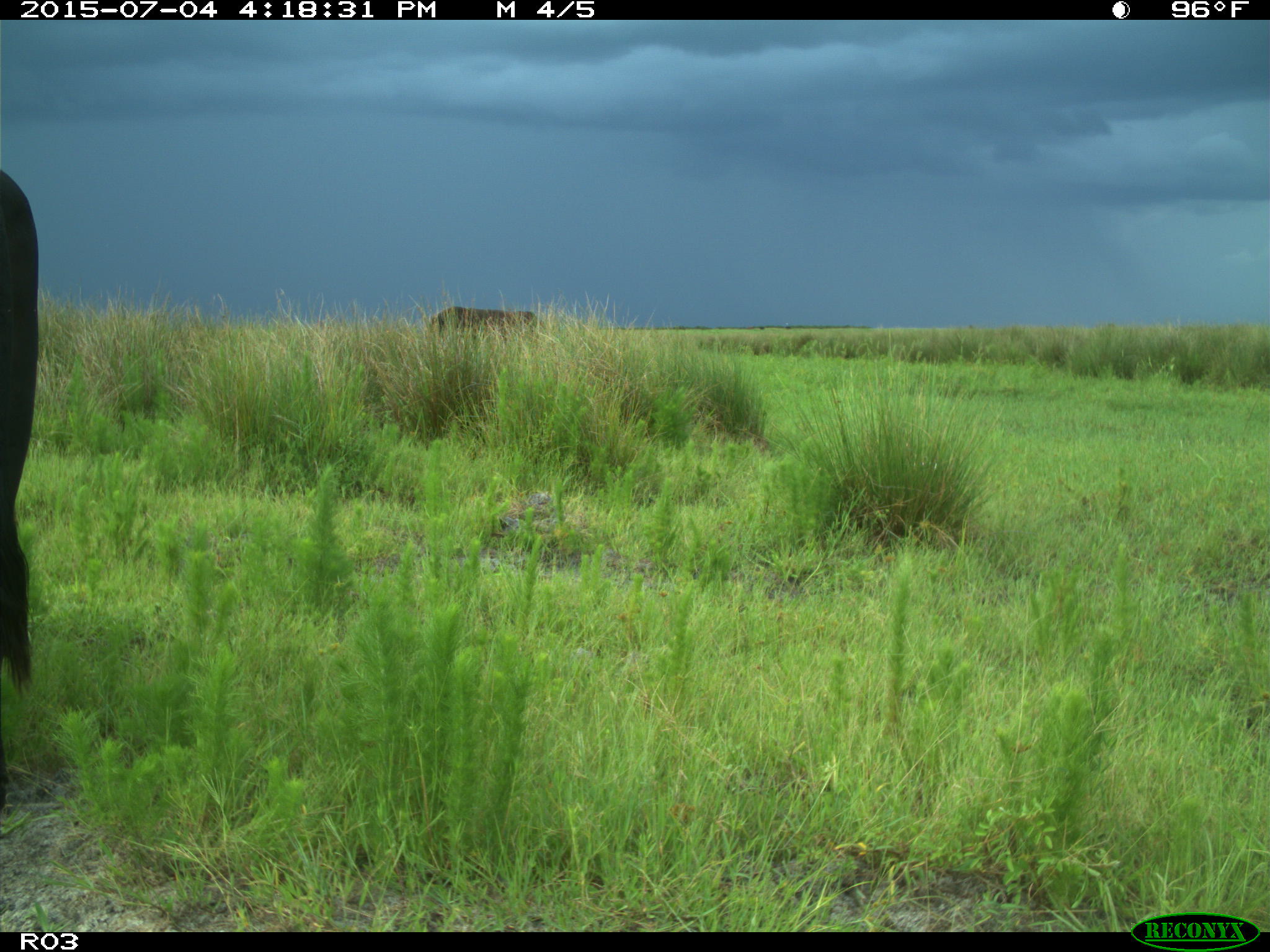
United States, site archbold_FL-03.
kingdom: Animalia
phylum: Chordata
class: Mammalia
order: Artiodactyla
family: Bovidae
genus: Bos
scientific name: Bos taurus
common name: domestic cow